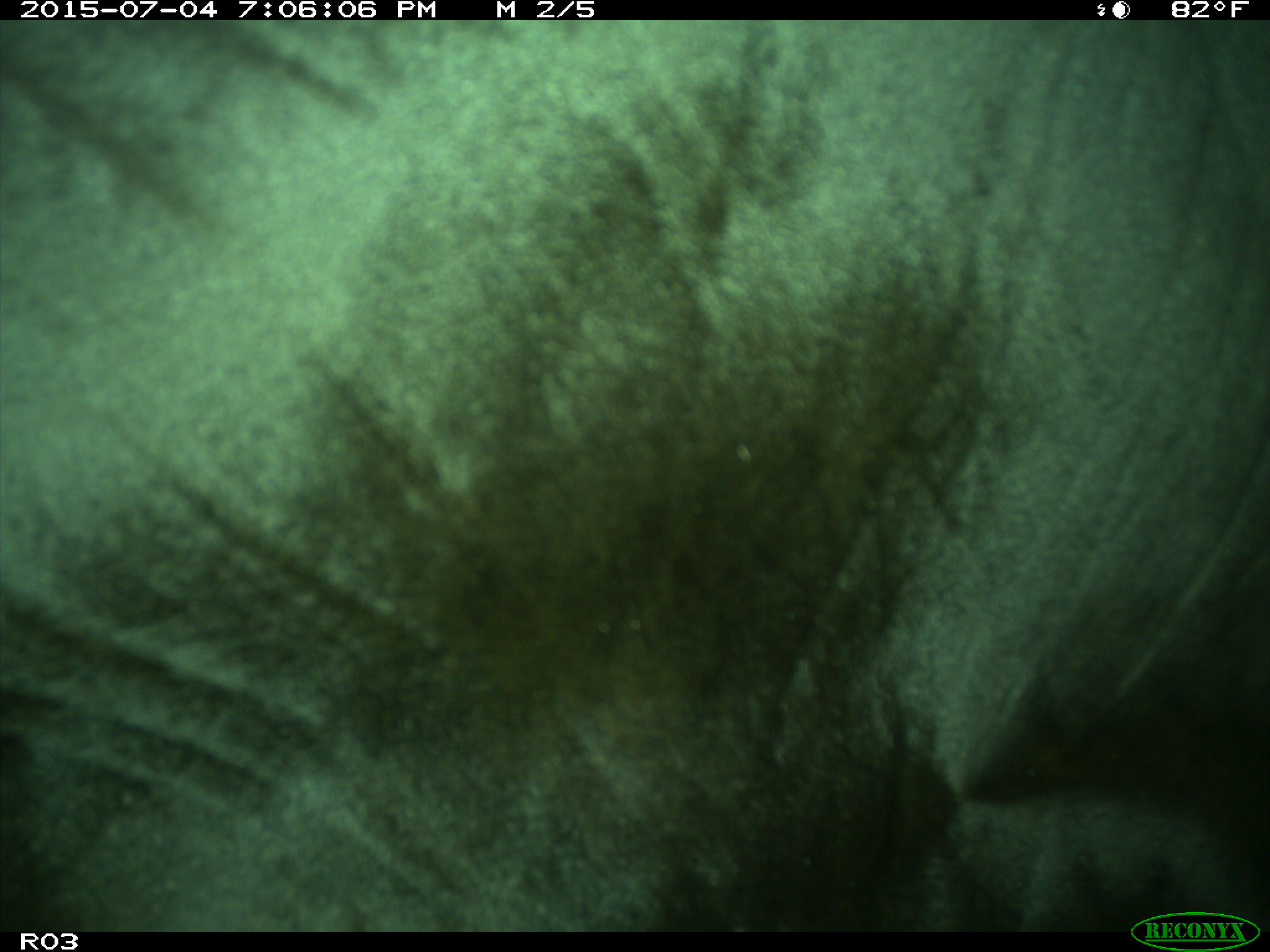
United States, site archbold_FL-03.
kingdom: Animalia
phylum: Chordata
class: Mammalia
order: Artiodactyla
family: Bovidae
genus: Bos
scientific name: Bos taurus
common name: domestic cow